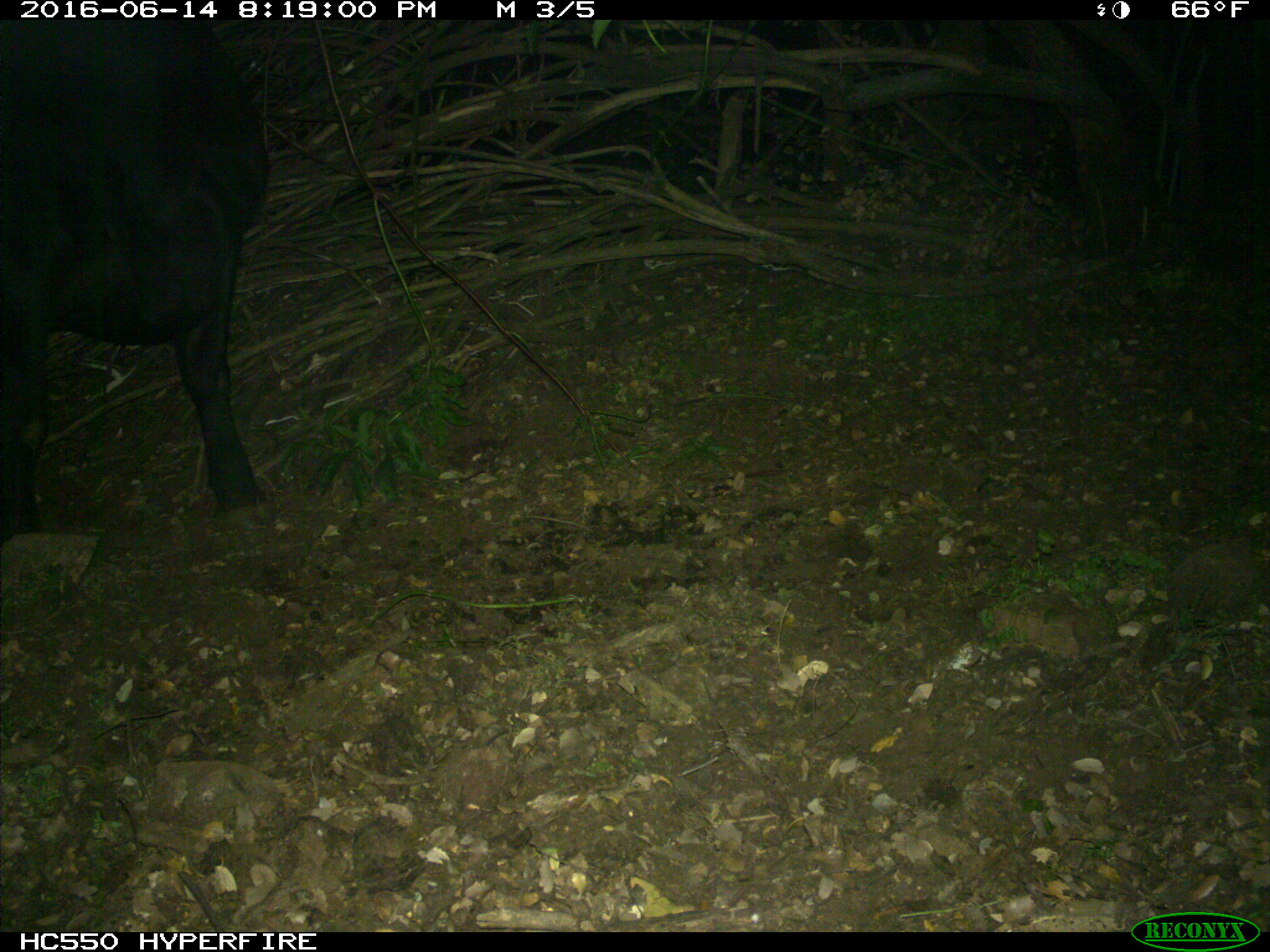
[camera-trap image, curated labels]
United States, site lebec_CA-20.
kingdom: Animalia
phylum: Chordata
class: Mammalia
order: Artiodactyla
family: Bovidae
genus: Bos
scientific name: Bos taurus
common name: domestic cow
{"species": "Bos taurus (domestic cow)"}